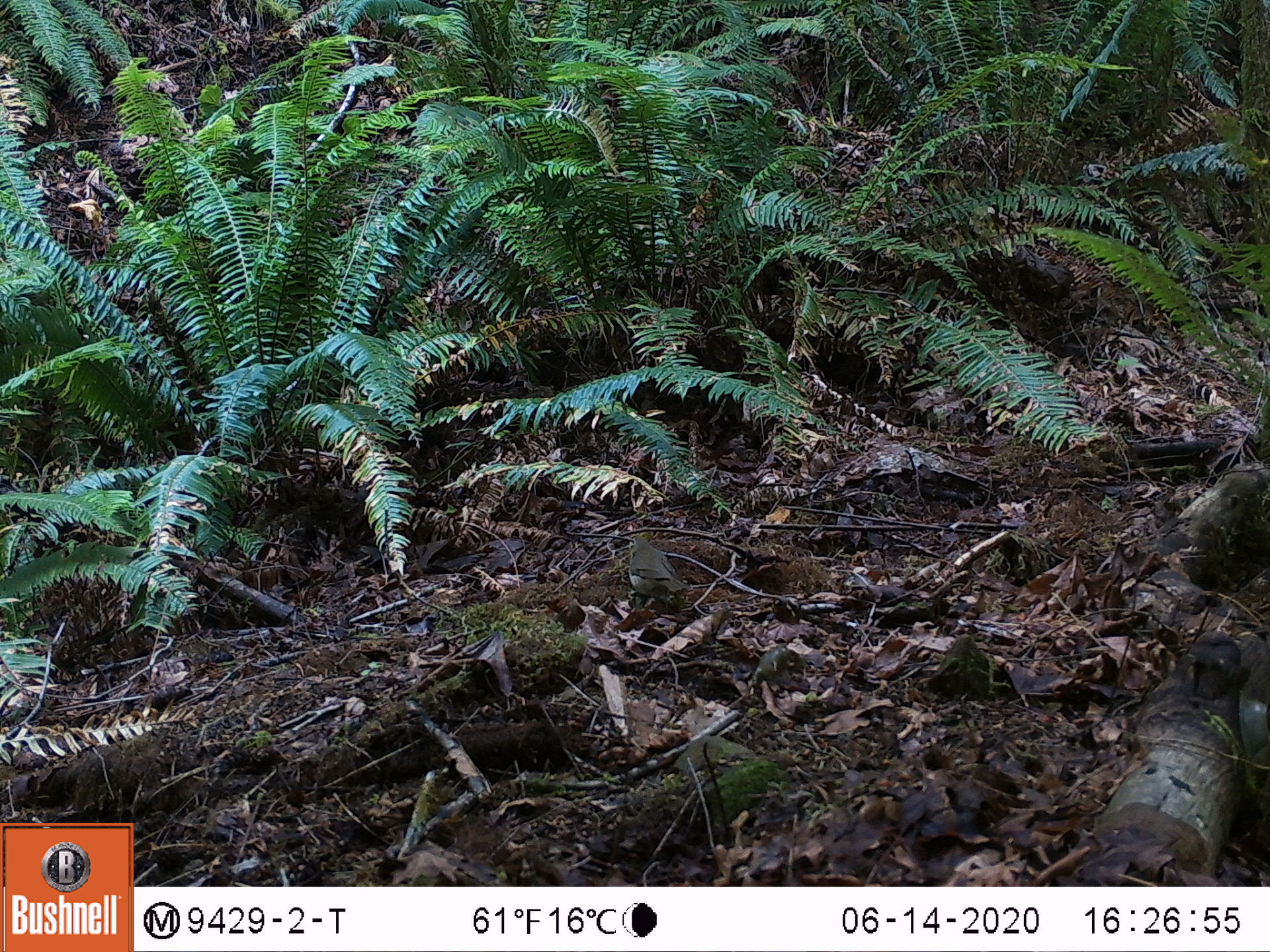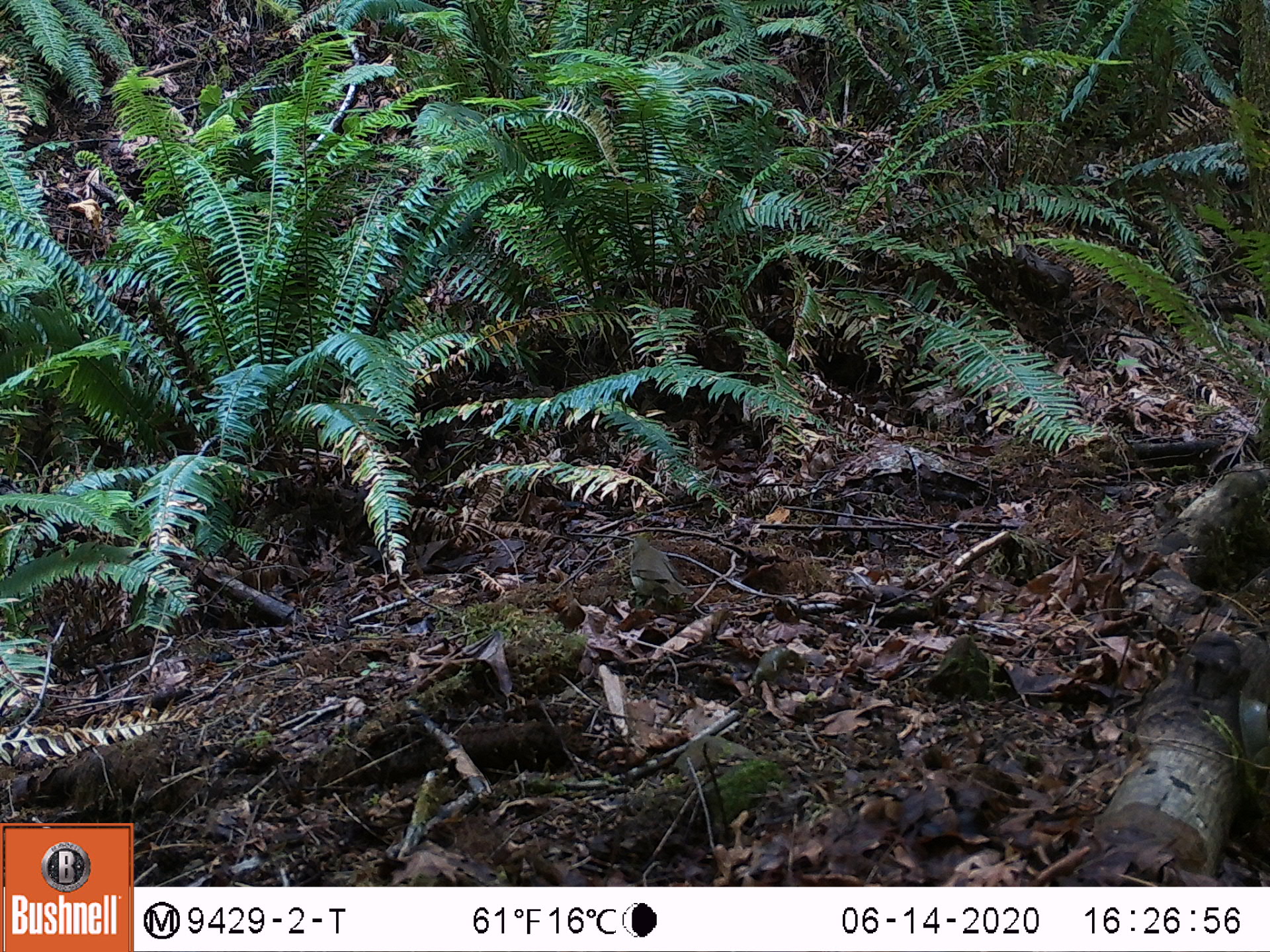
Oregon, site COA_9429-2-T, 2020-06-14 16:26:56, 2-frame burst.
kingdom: Animalia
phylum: Chordata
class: Aves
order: Passeriformes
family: Turdidae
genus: Catharus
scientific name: Catharus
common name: brown thrushes and nightingale-thrushes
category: catharus species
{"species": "catharus species (brown thrushes and nightingale-thrushes) (Catharus)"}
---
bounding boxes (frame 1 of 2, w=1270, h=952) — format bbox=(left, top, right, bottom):
catharus species: bbox=(623, 530, 687, 603)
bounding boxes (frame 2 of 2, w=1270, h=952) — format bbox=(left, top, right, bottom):
catharus species: bbox=(618, 530, 687, 603)